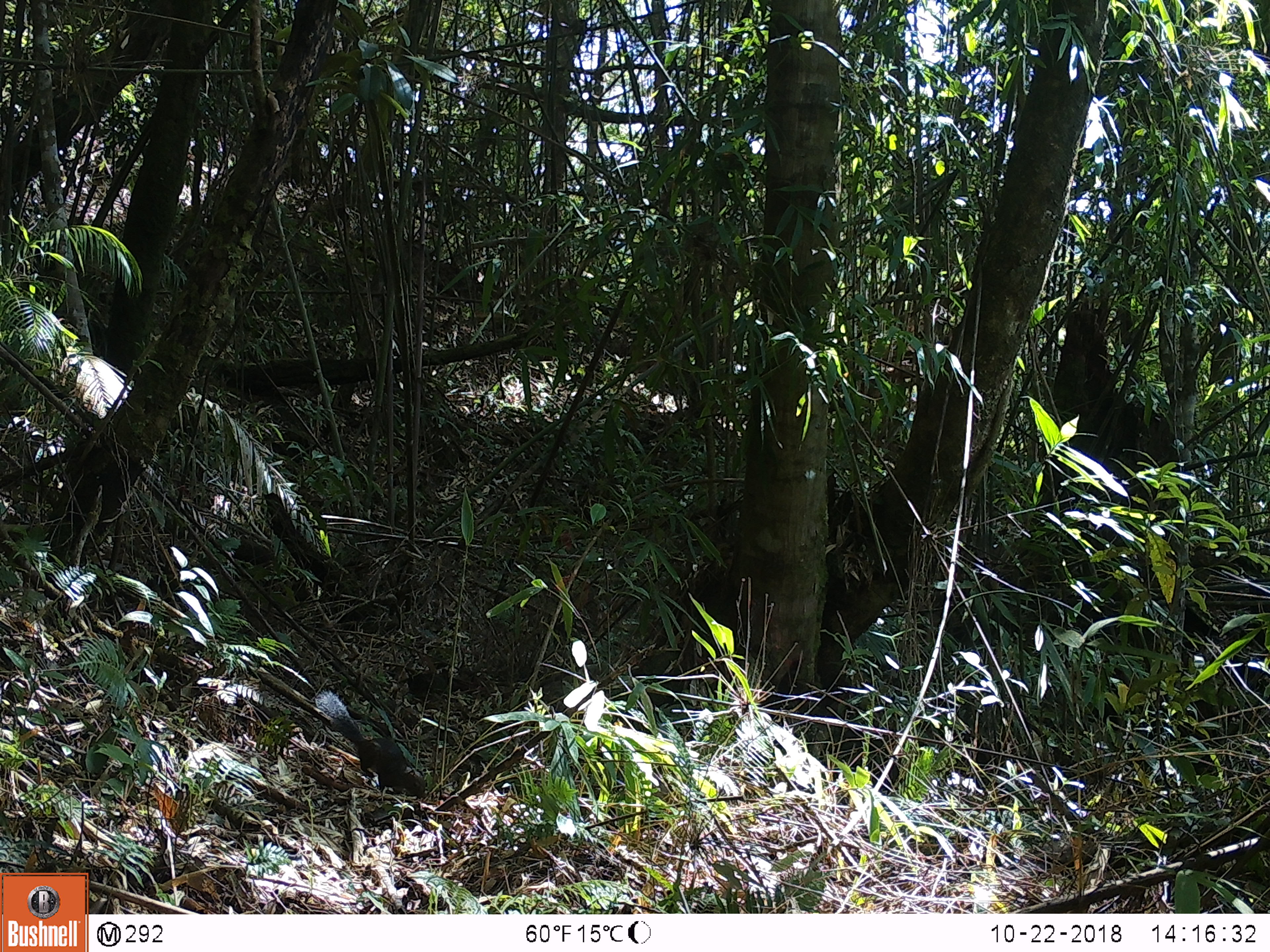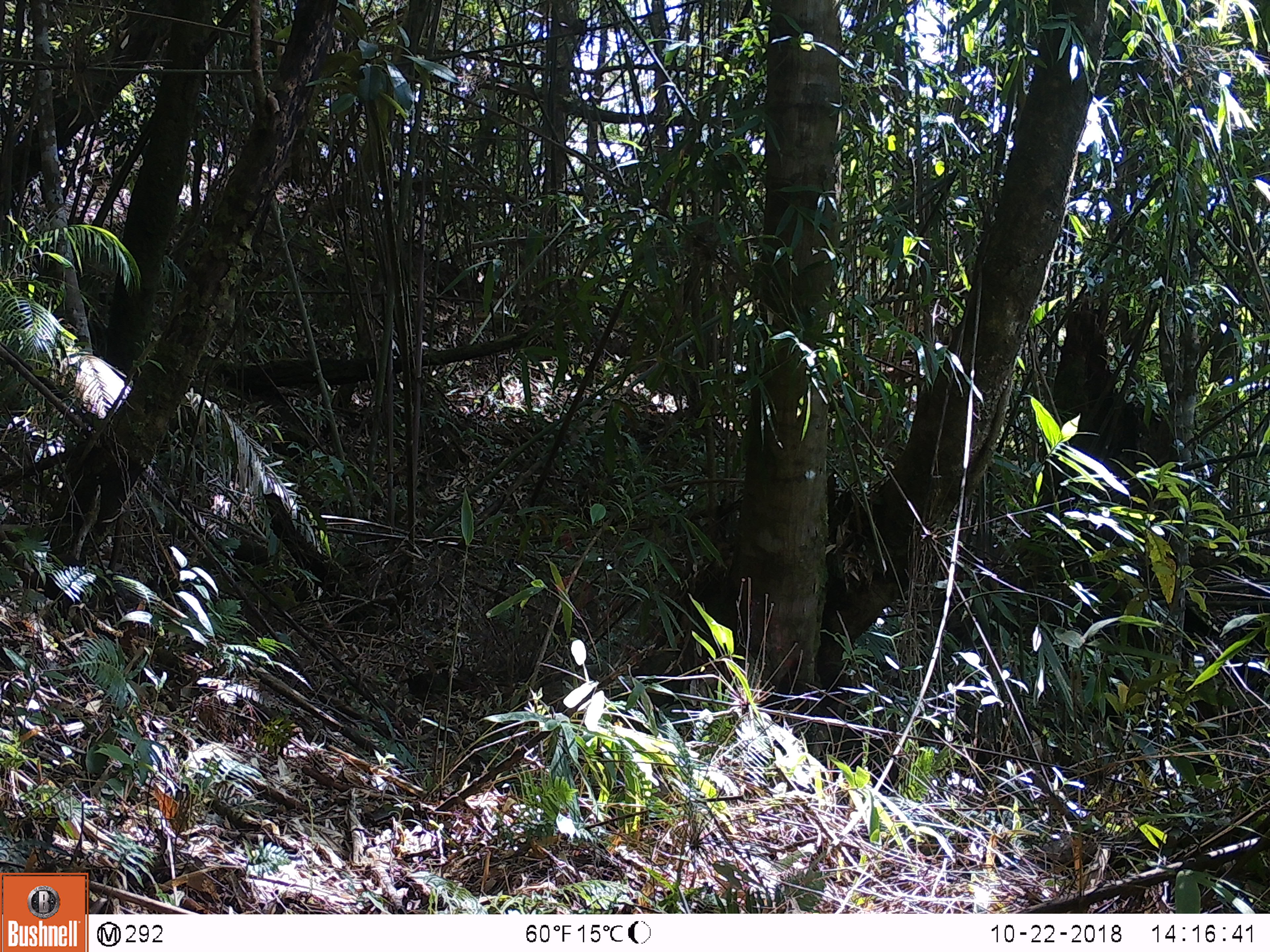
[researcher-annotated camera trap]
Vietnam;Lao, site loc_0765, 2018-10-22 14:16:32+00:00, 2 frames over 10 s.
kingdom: Animalia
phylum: Chordata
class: Mammalia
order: Rodentia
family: Sciuridae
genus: Callosciurus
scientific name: Callosciurus erythraeus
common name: pallas's squirrel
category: pallass squirrel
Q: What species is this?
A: Pallass squirrel (pallas's squirrel) (Callosciurus erythraeus).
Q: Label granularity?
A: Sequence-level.